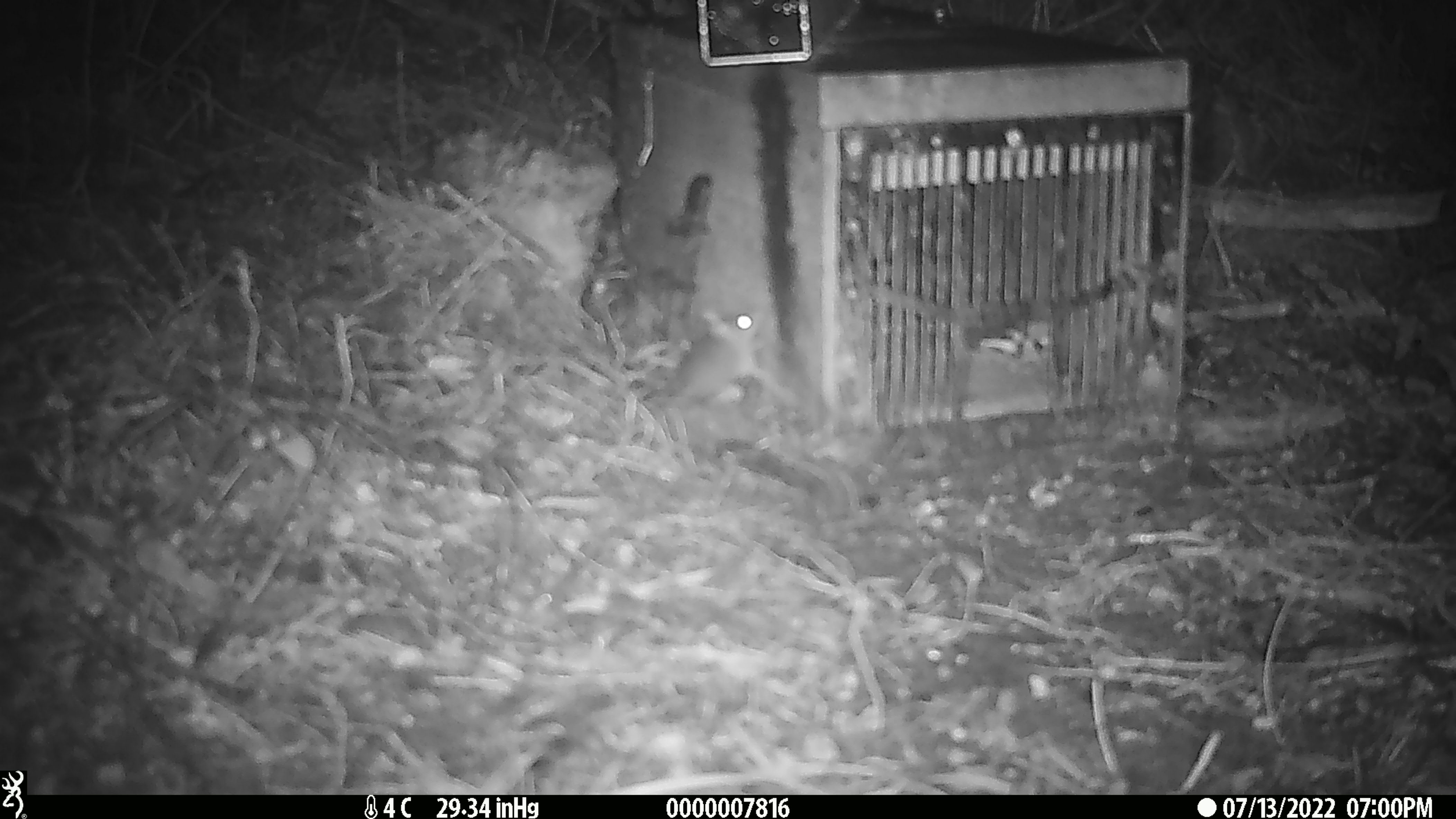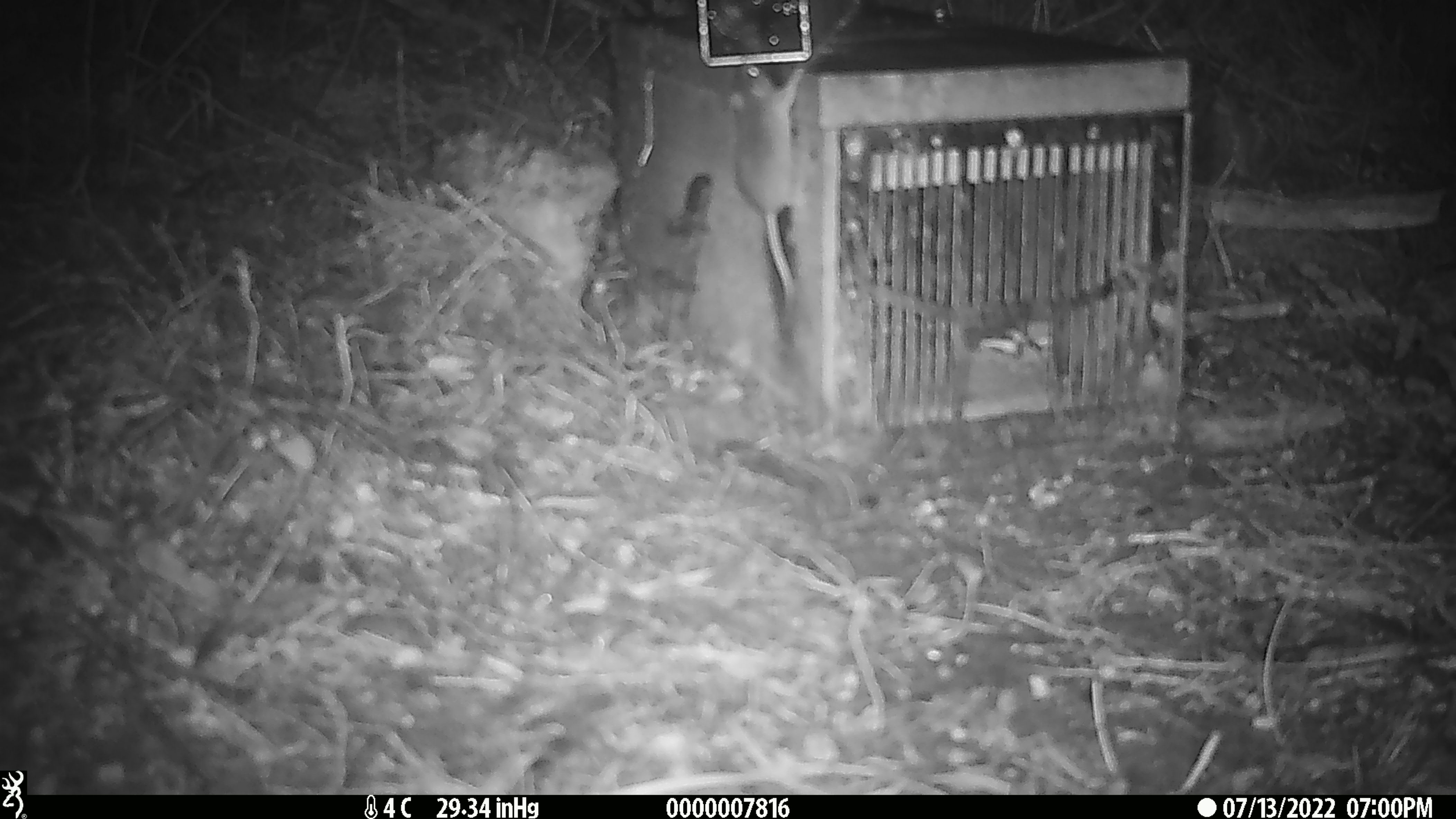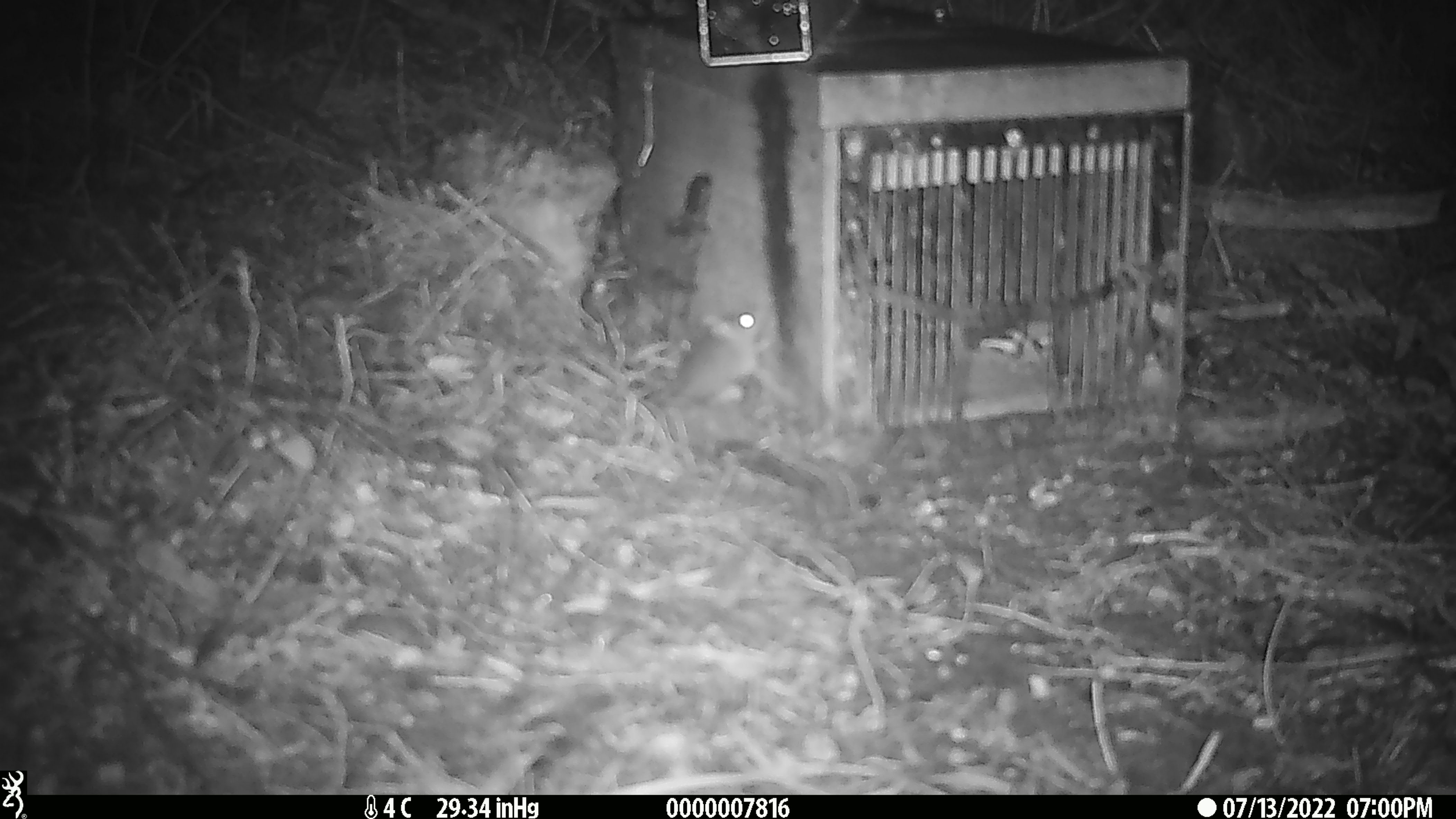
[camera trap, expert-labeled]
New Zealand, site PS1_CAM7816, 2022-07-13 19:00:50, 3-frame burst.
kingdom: Animalia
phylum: Chordata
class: Mammalia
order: Rodentia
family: Muridae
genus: Mus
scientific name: Mus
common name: mouse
Mouse (Mus).